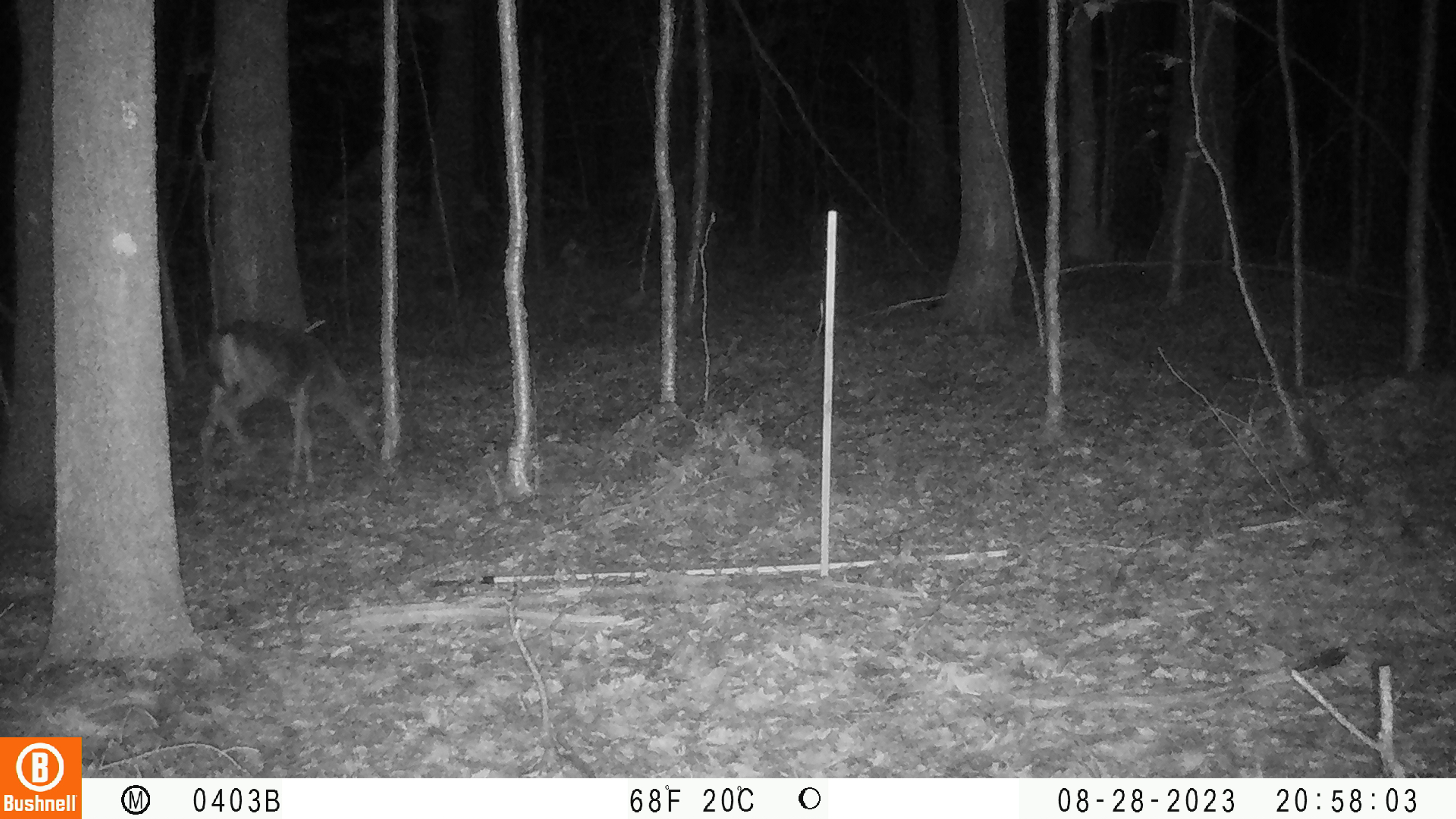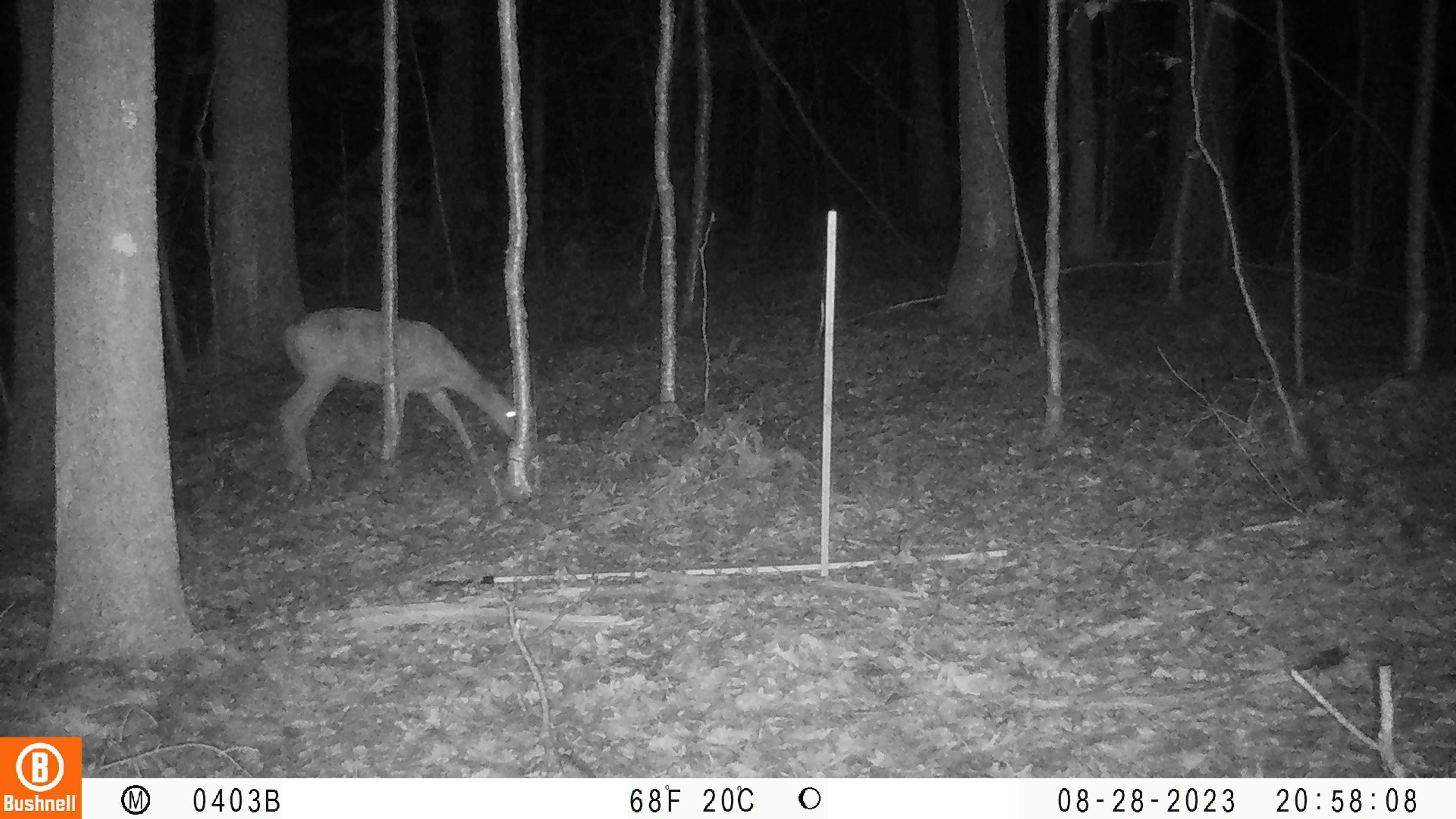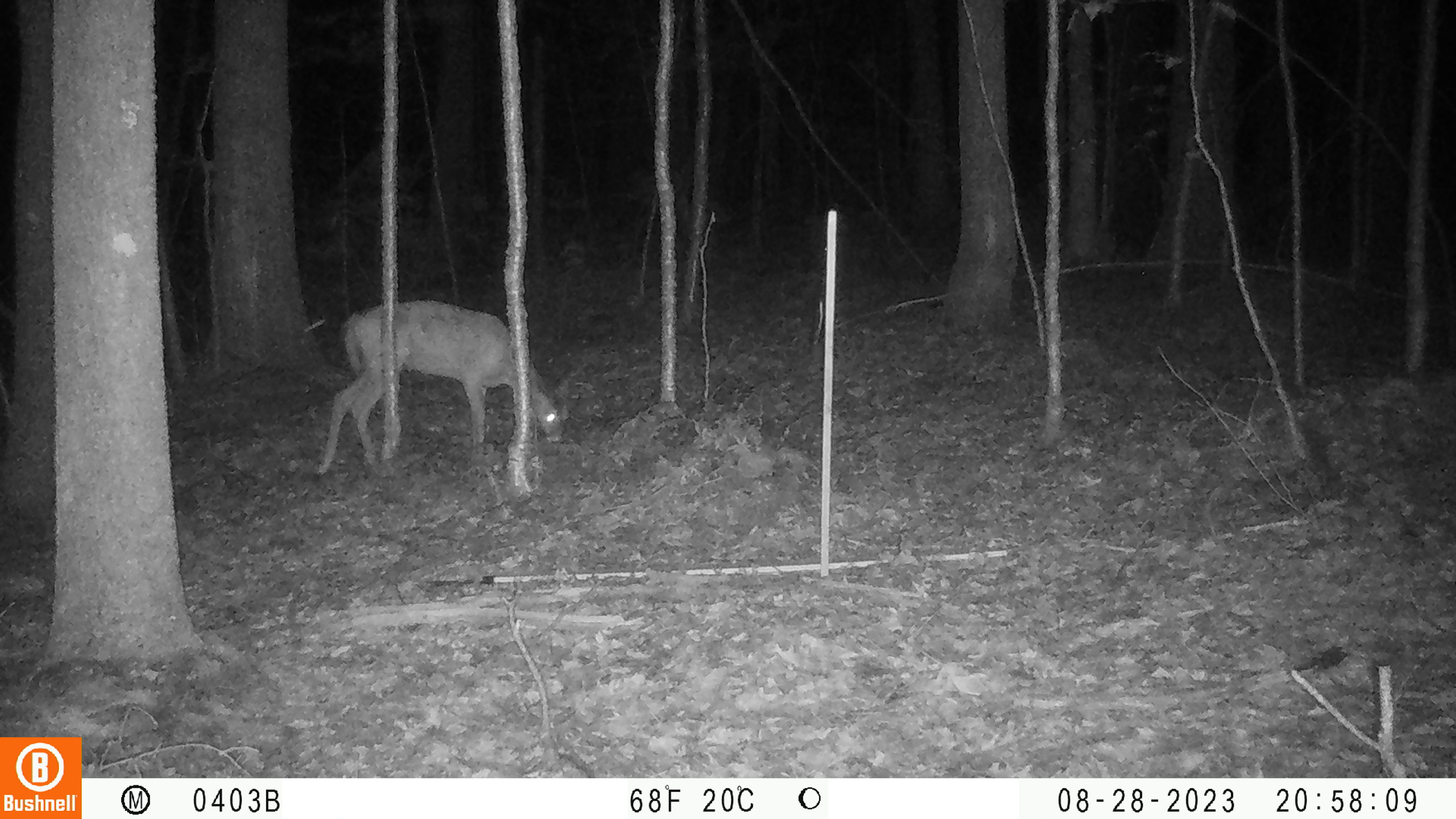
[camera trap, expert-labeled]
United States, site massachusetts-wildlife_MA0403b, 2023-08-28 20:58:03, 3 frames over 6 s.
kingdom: Animalia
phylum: Chordata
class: Mammalia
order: Artiodactyla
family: Cervidae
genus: Odocoileus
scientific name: Odocoileus virginianus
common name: white-tailed deer